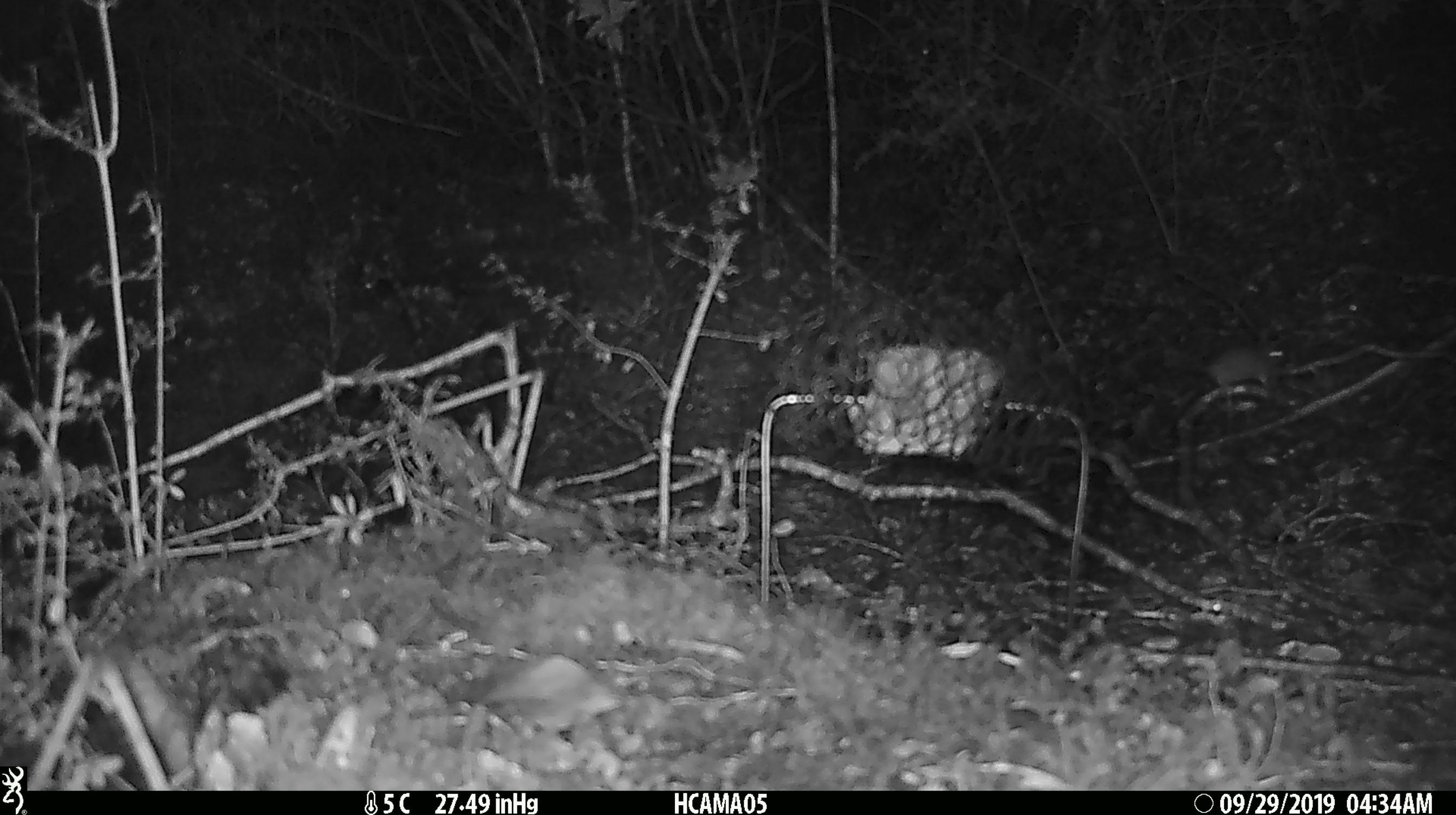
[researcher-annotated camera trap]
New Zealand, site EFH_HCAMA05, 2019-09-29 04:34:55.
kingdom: Animalia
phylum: Chordata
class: Mammalia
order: Rodentia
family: Muridae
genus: Mus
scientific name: Mus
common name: mouse